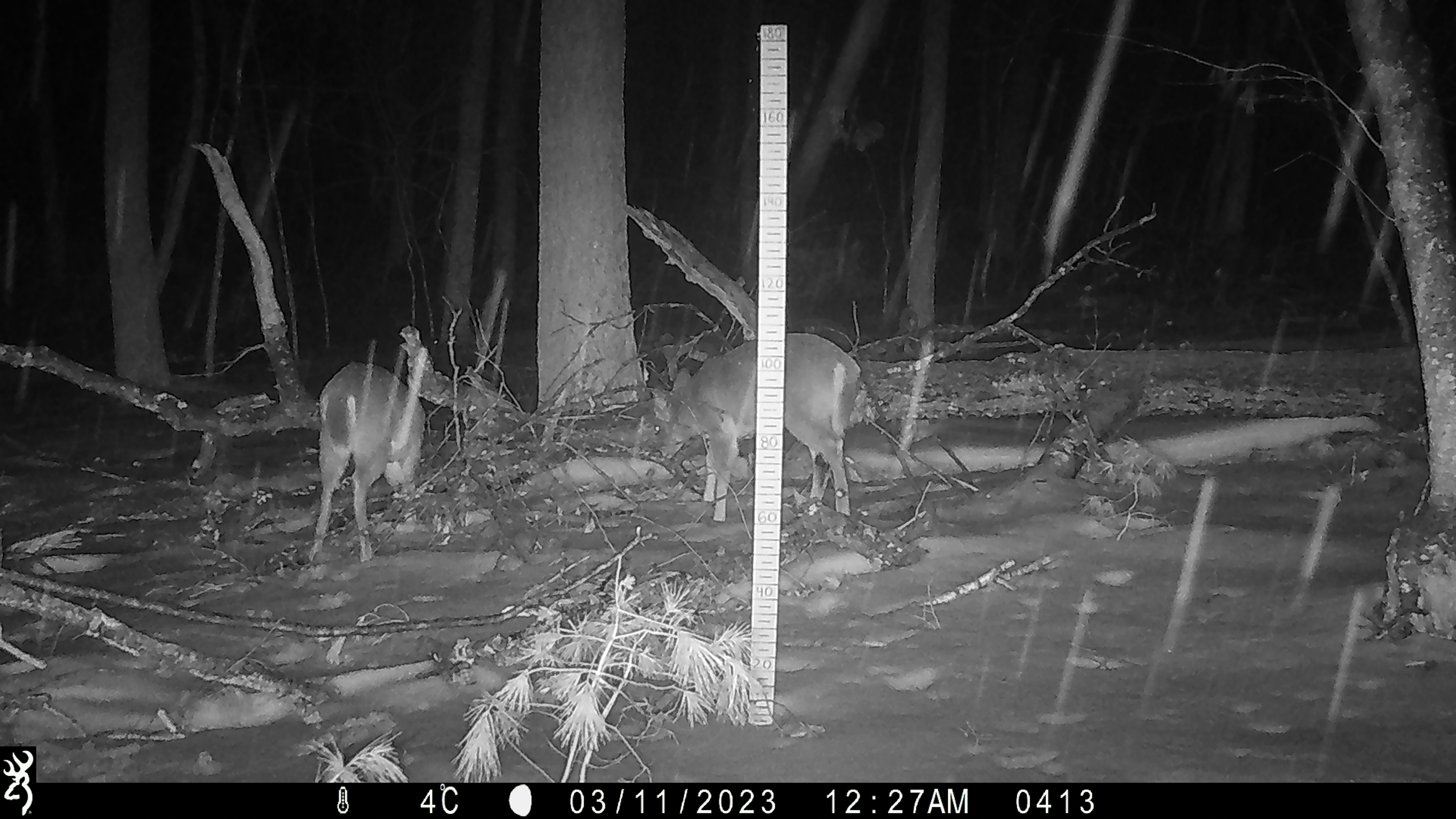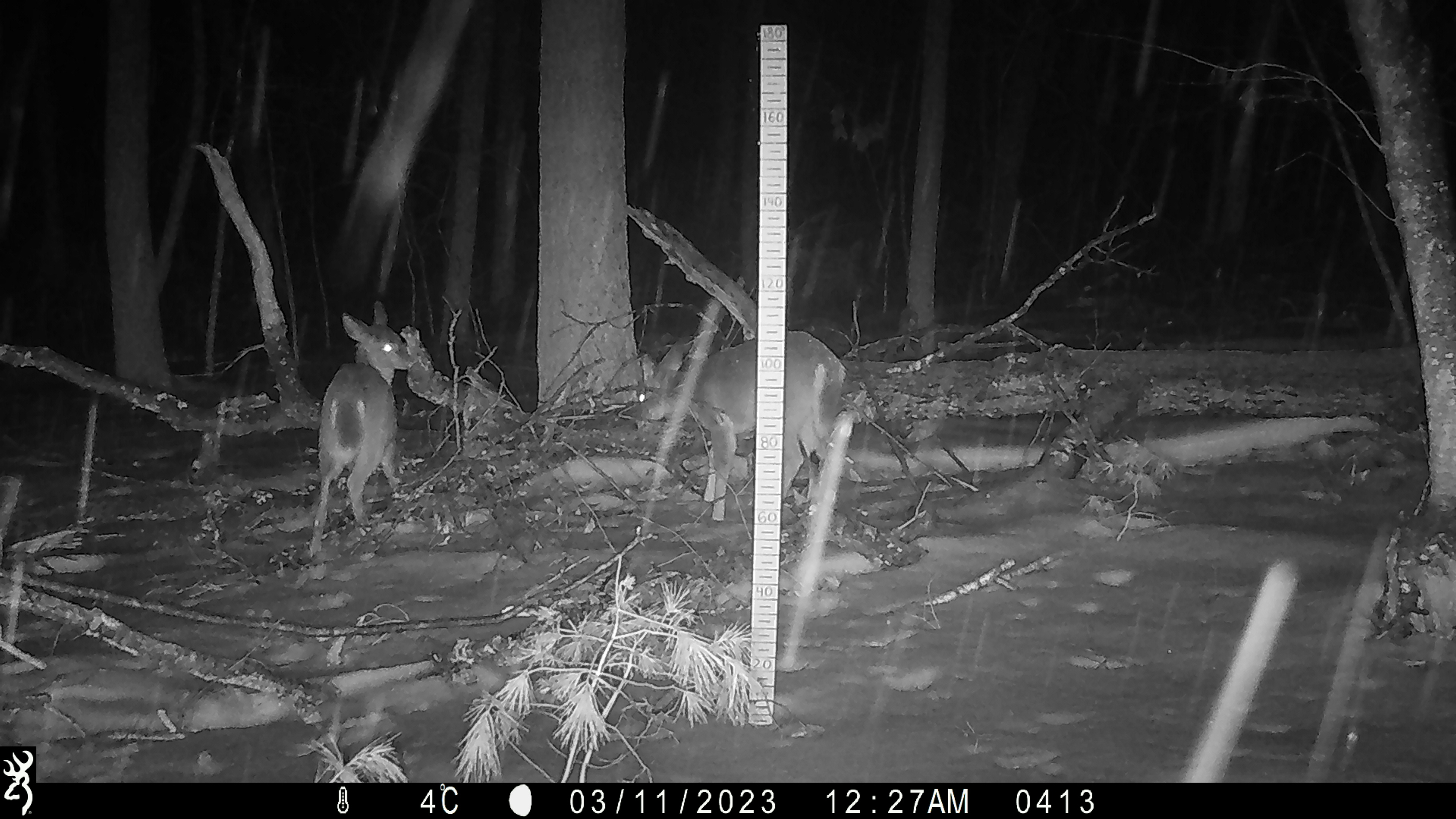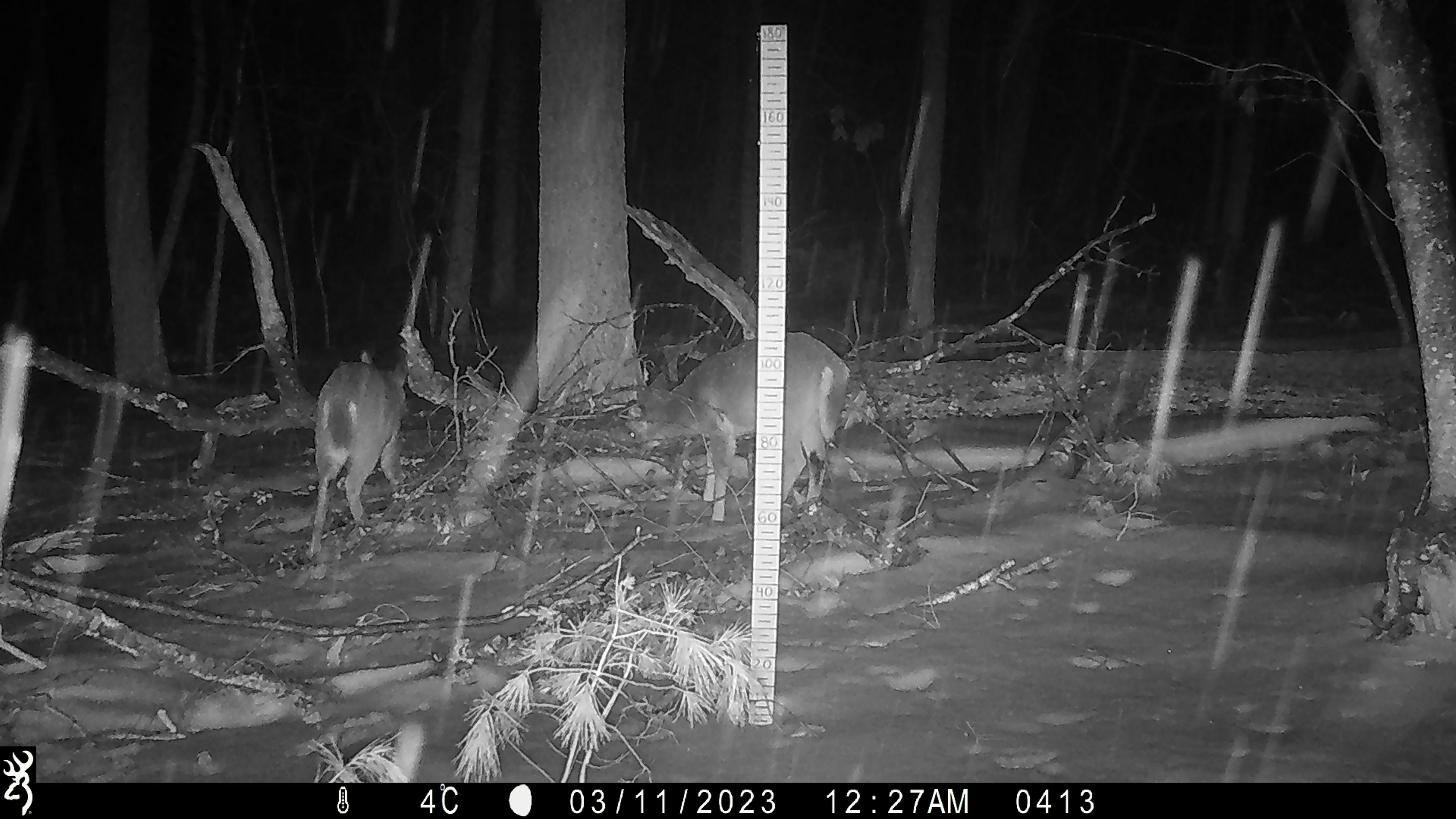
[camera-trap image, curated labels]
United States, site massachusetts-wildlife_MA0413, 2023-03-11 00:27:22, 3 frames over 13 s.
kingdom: Animalia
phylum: Chordata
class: Mammalia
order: Artiodactyla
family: Cervidae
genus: Odocoileus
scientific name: Odocoileus virginianus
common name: white-tailed deer